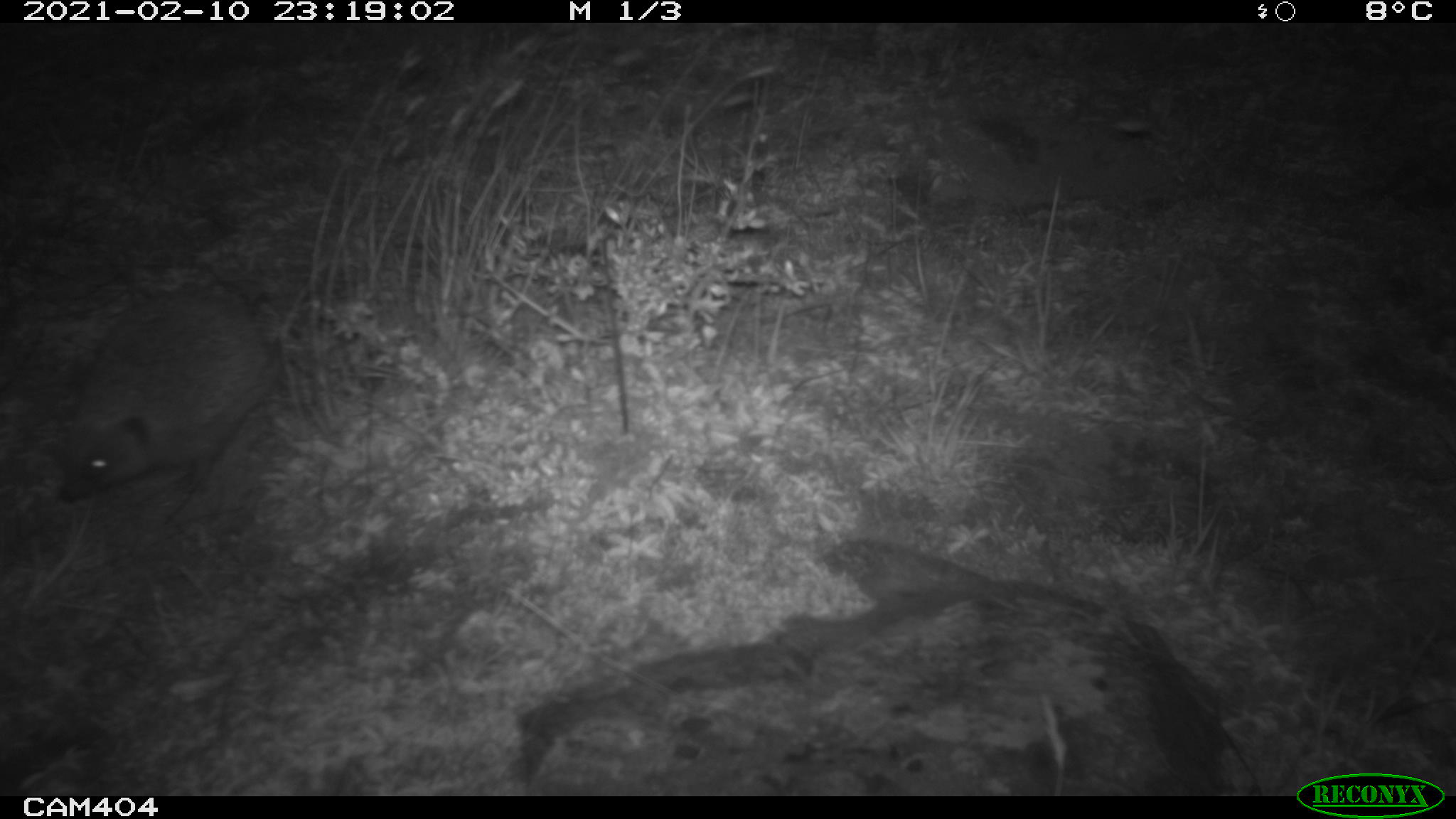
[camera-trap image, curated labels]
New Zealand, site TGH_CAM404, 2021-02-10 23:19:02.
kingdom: Animalia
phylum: Chordata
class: Mammalia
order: Eulipotyphla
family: Erinaceidae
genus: Erinaceus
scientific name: Erinaceus europaeus europaeus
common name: european hedgehog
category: hedgehog